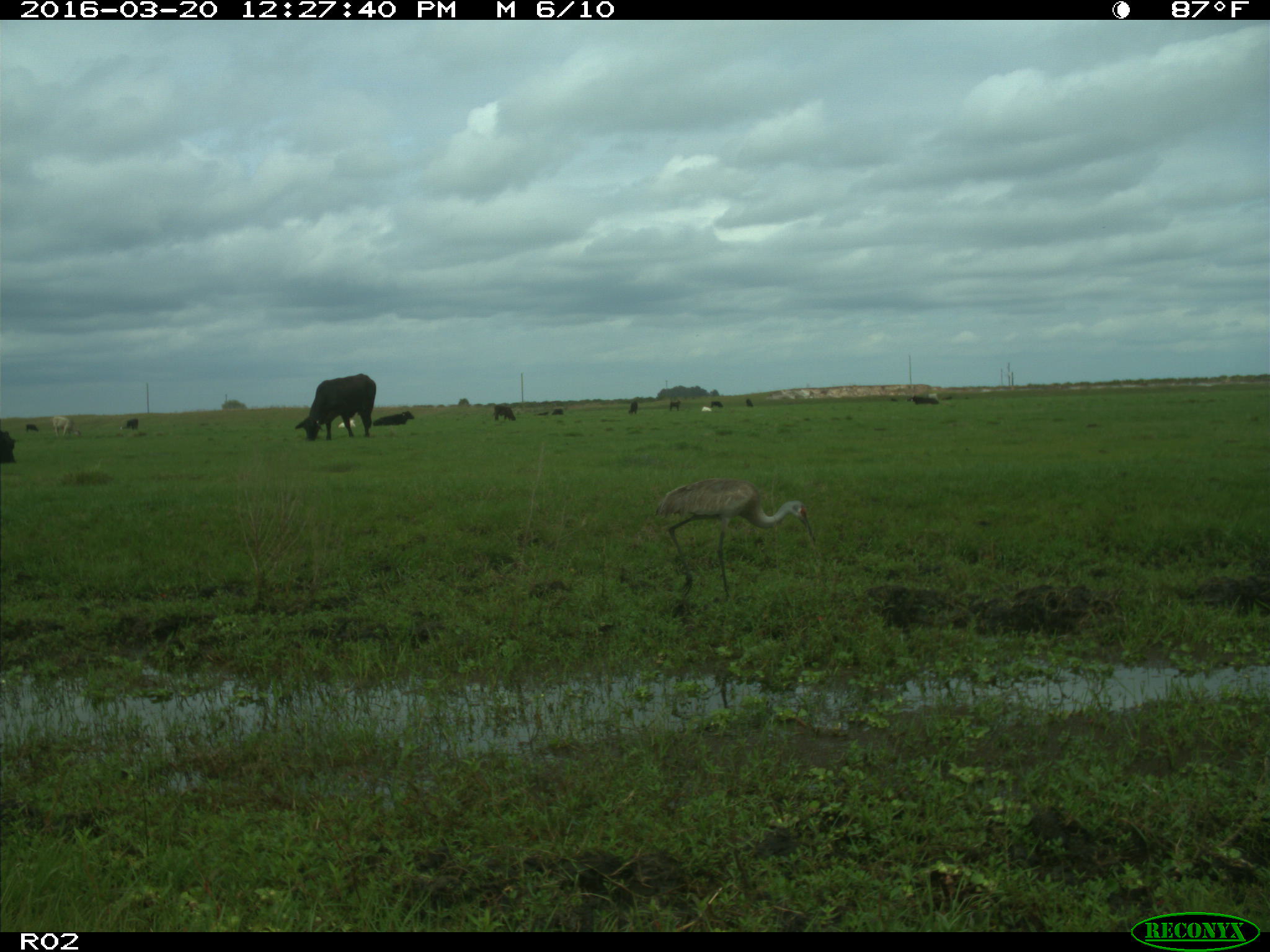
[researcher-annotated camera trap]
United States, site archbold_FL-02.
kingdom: Animalia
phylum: Chordata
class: Mammalia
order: Artiodactyla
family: Bovidae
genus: Bos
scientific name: Bos taurus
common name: domestic cow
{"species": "Bos taurus (domestic cow)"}